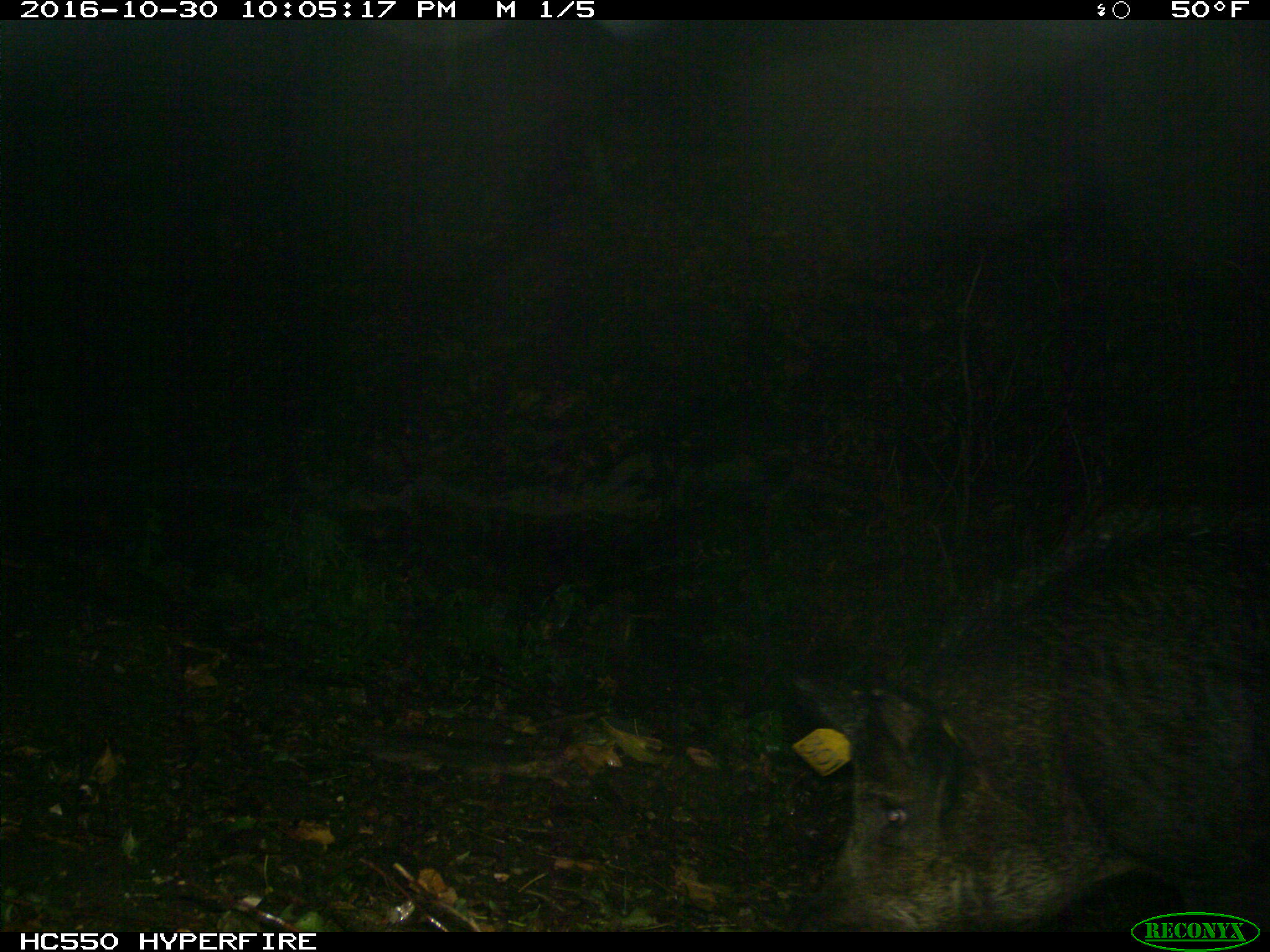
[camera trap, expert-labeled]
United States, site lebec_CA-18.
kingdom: Animalia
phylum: Chordata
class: Mammalia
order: Artiodactyla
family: Suidae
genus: Sus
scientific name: Sus scrofa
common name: wild boar